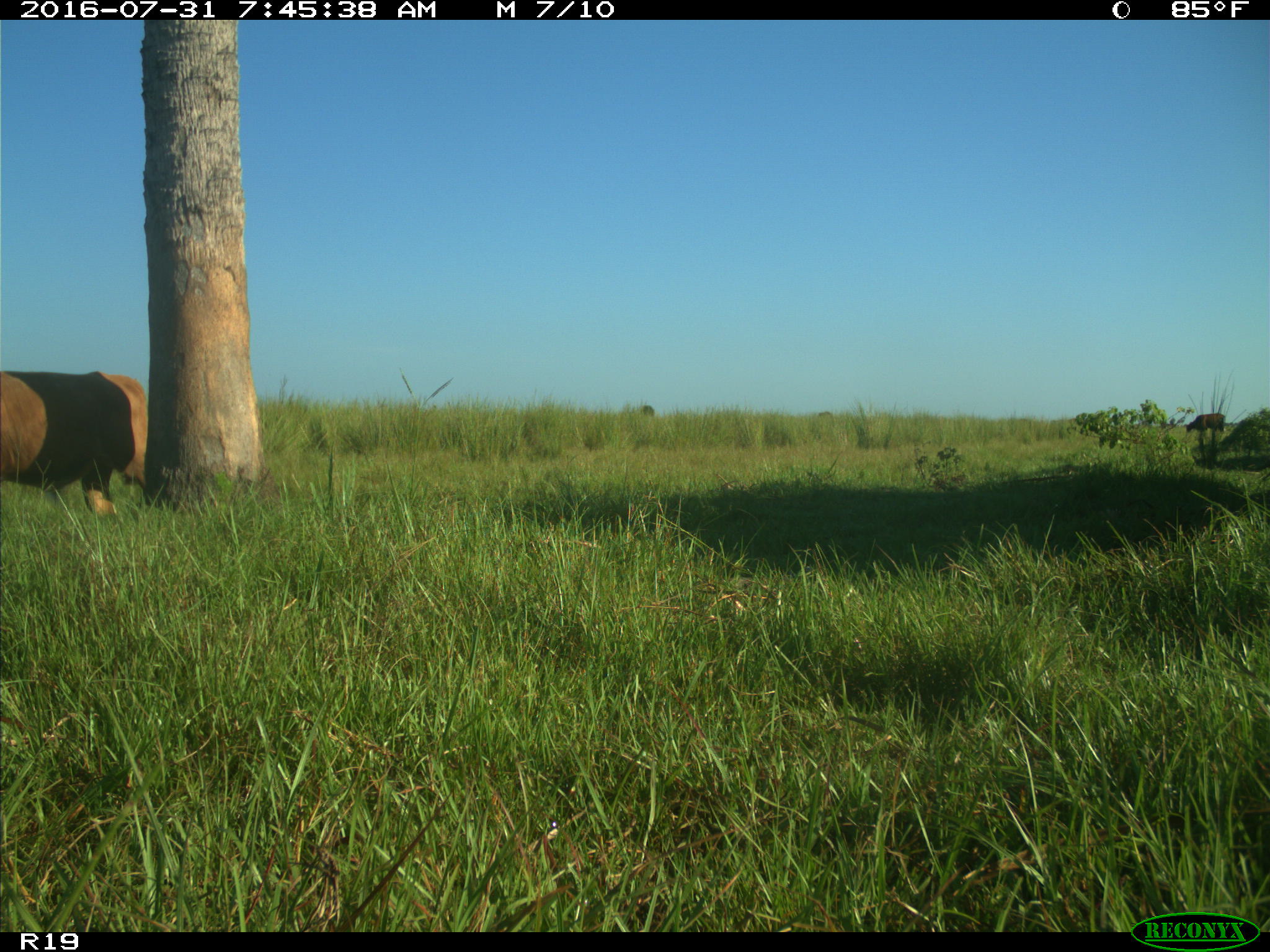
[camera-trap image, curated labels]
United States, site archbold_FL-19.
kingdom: Animalia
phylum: Chordata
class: Mammalia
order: Artiodactyla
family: Bovidae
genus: Bos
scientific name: Bos taurus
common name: domestic cow